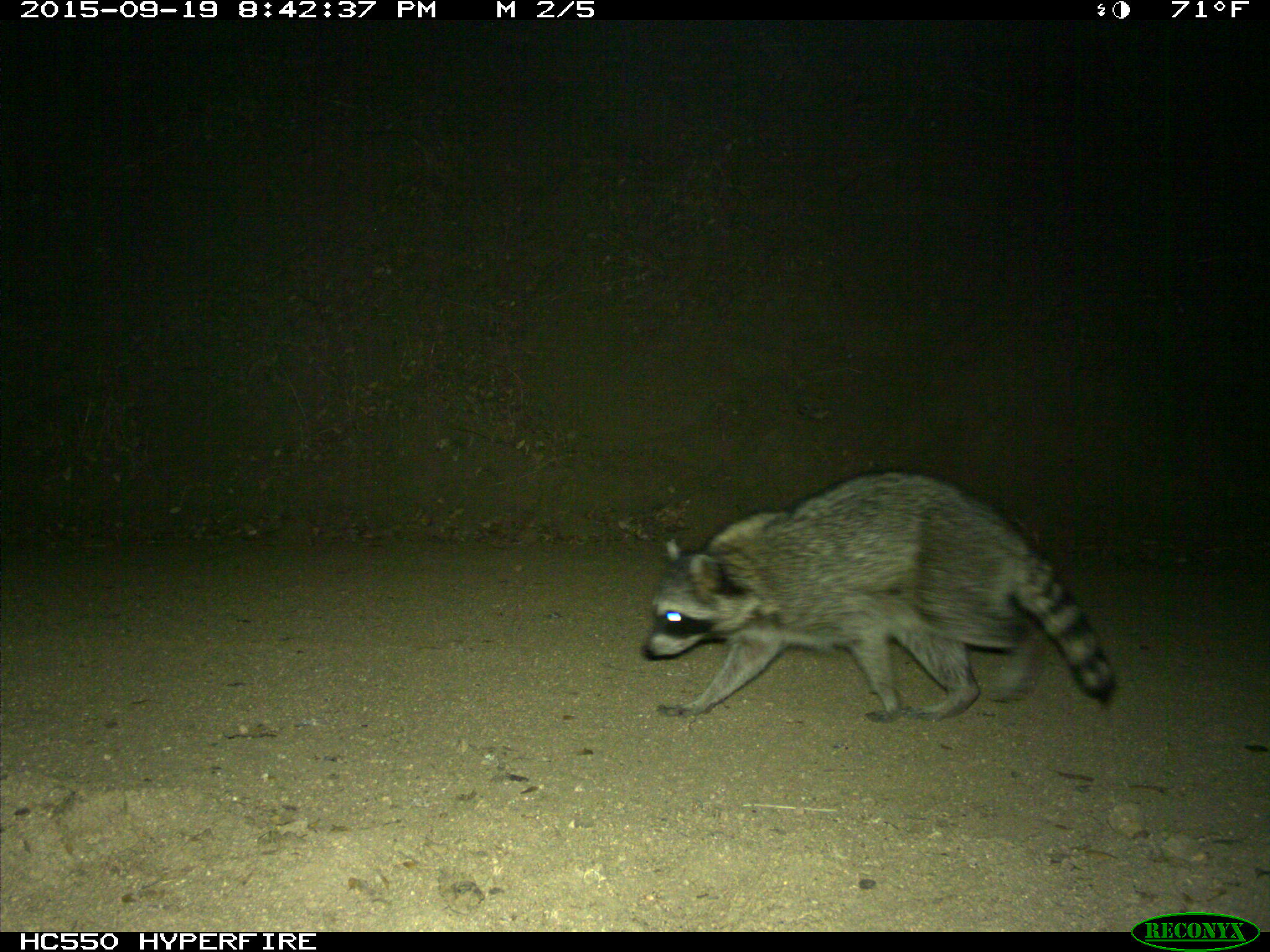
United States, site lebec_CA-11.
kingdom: Animalia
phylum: Chordata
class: Mammalia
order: Carnivora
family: Procyonidae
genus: Procyon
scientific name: Procyon lotor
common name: common raccoon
Procyon lotor (common raccoon).